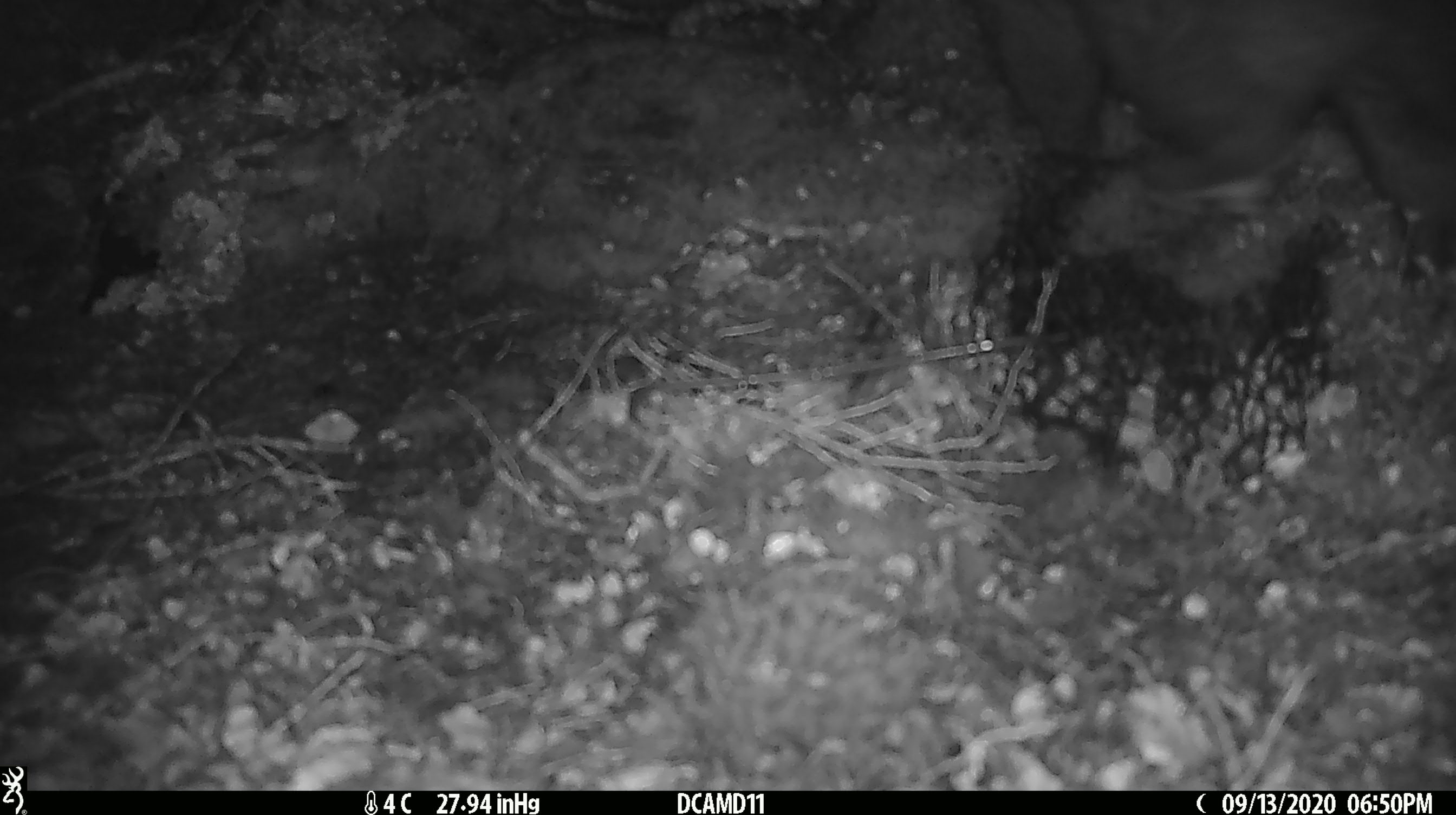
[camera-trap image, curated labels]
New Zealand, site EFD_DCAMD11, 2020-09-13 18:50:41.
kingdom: Animalia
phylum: Chordata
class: Mammalia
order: Diprotodontia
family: Phalangeridae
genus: Trichosurus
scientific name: Trichosurus vulpecula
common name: common brushtail possum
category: possum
Possum (common brushtail possum) (Trichosurus vulpecula).